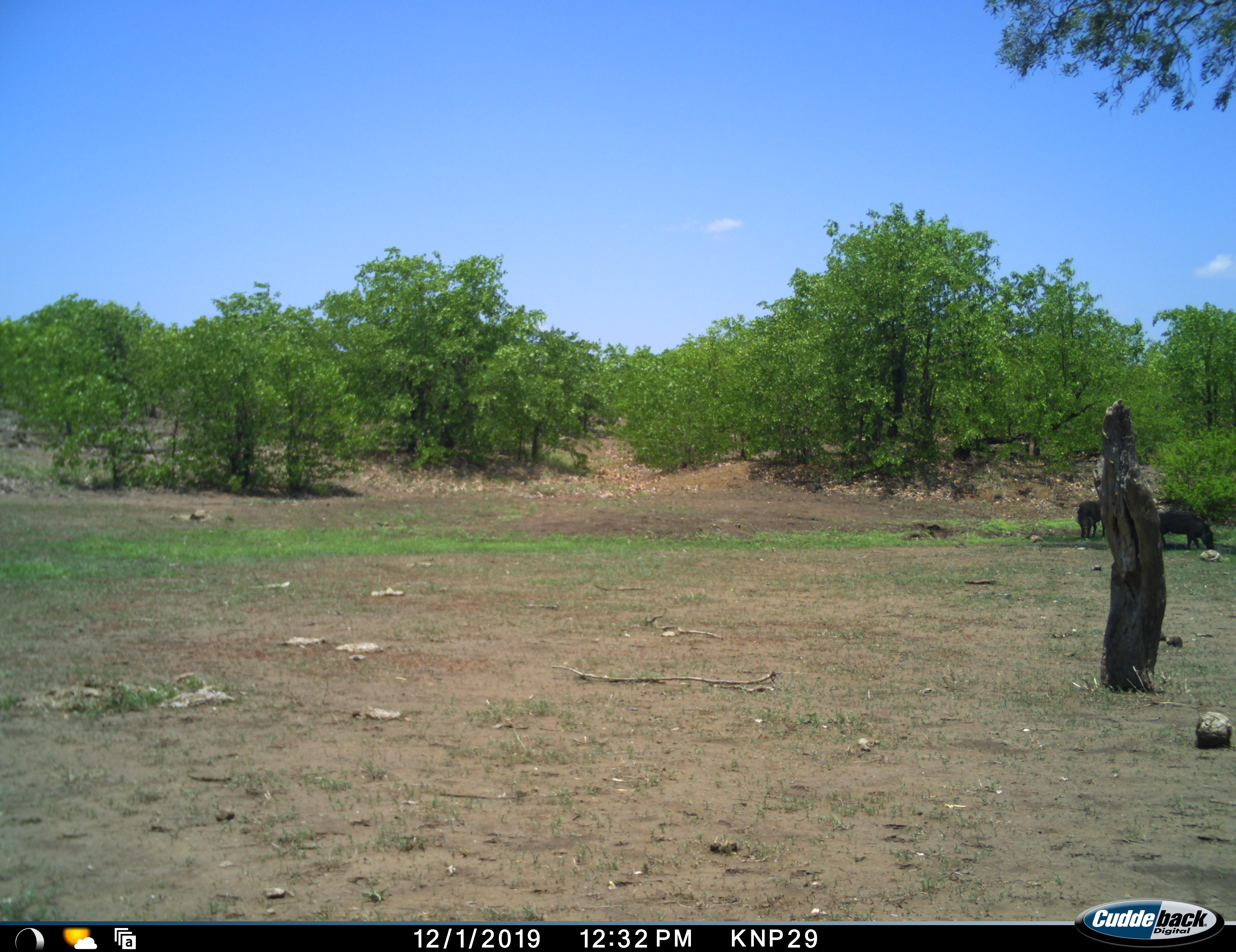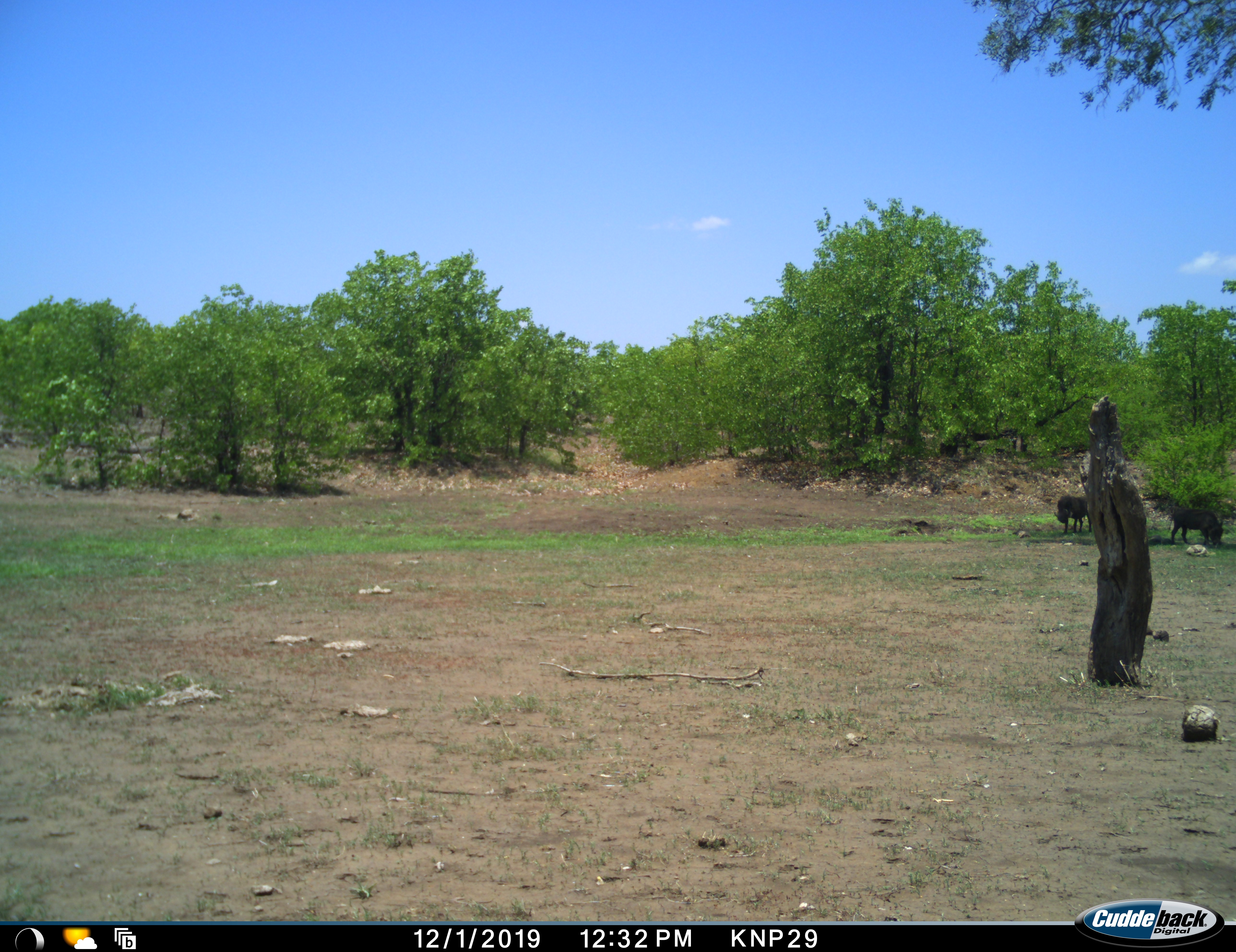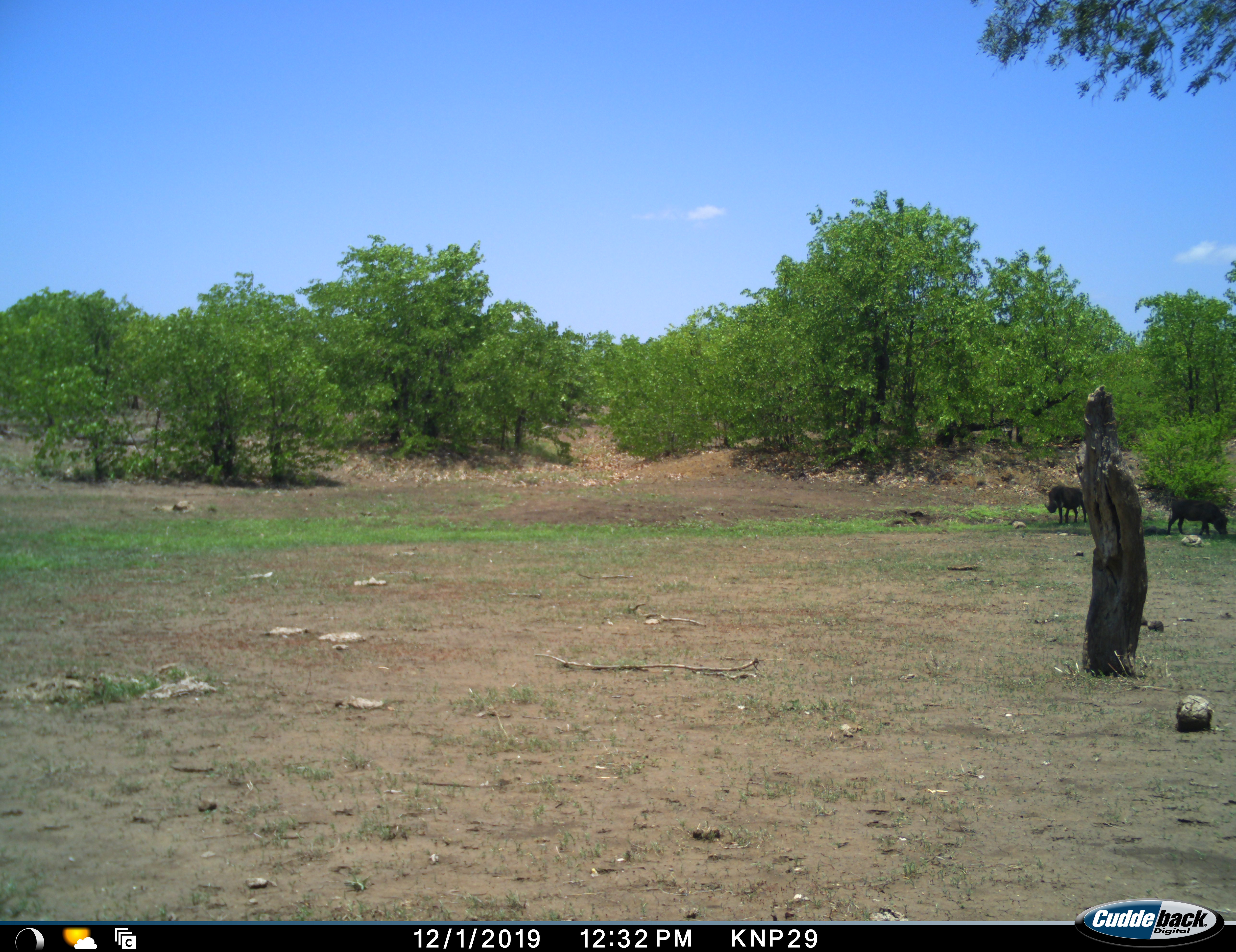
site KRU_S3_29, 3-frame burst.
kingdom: Animalia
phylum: Chordata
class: Mammalia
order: Artiodactyla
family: Suidae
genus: Phacochoerus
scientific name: Phacochoerus africanus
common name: warthog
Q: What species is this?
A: Warthog (Phacochoerus africanus).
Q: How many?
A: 2.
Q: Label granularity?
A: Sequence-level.